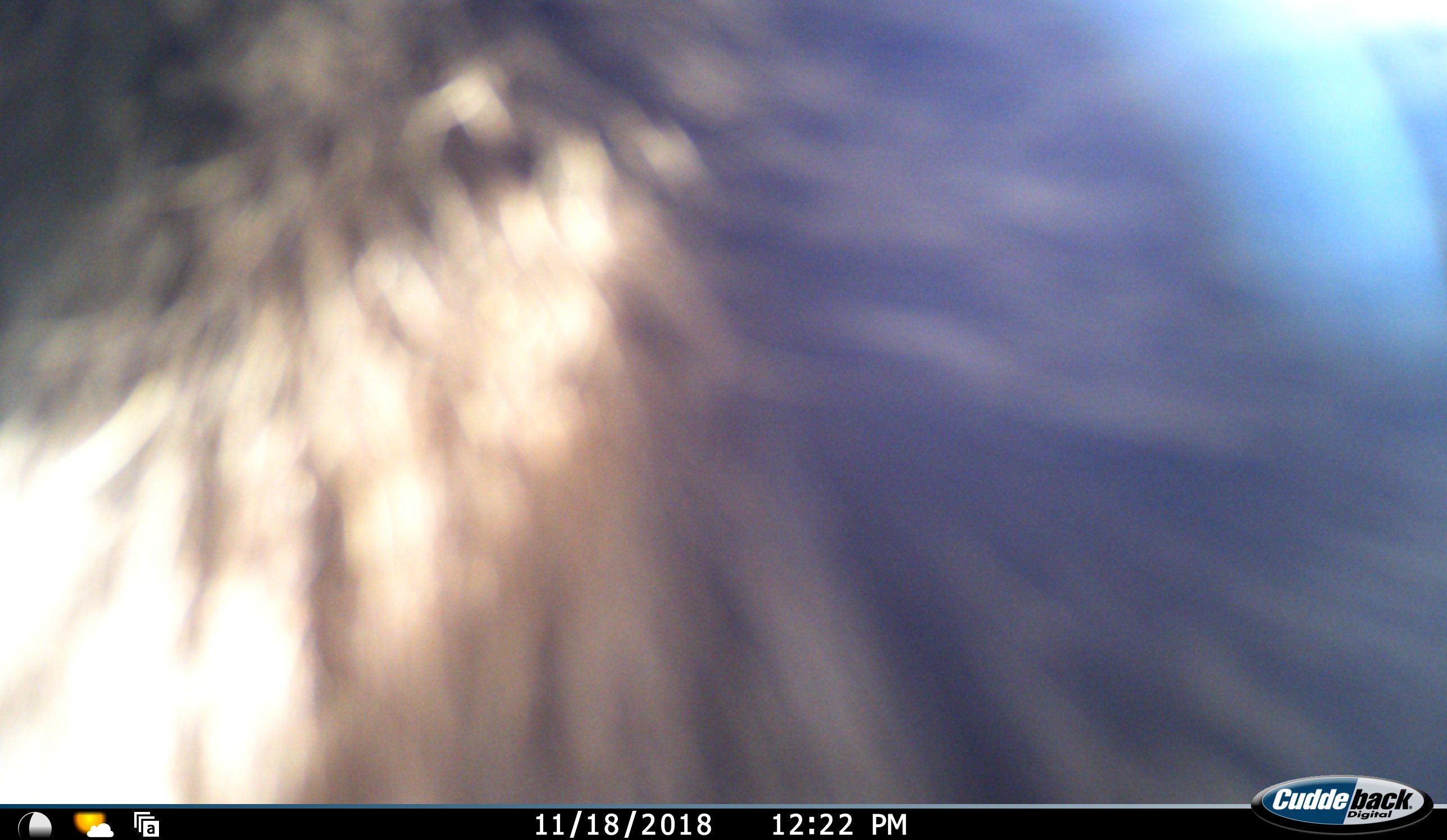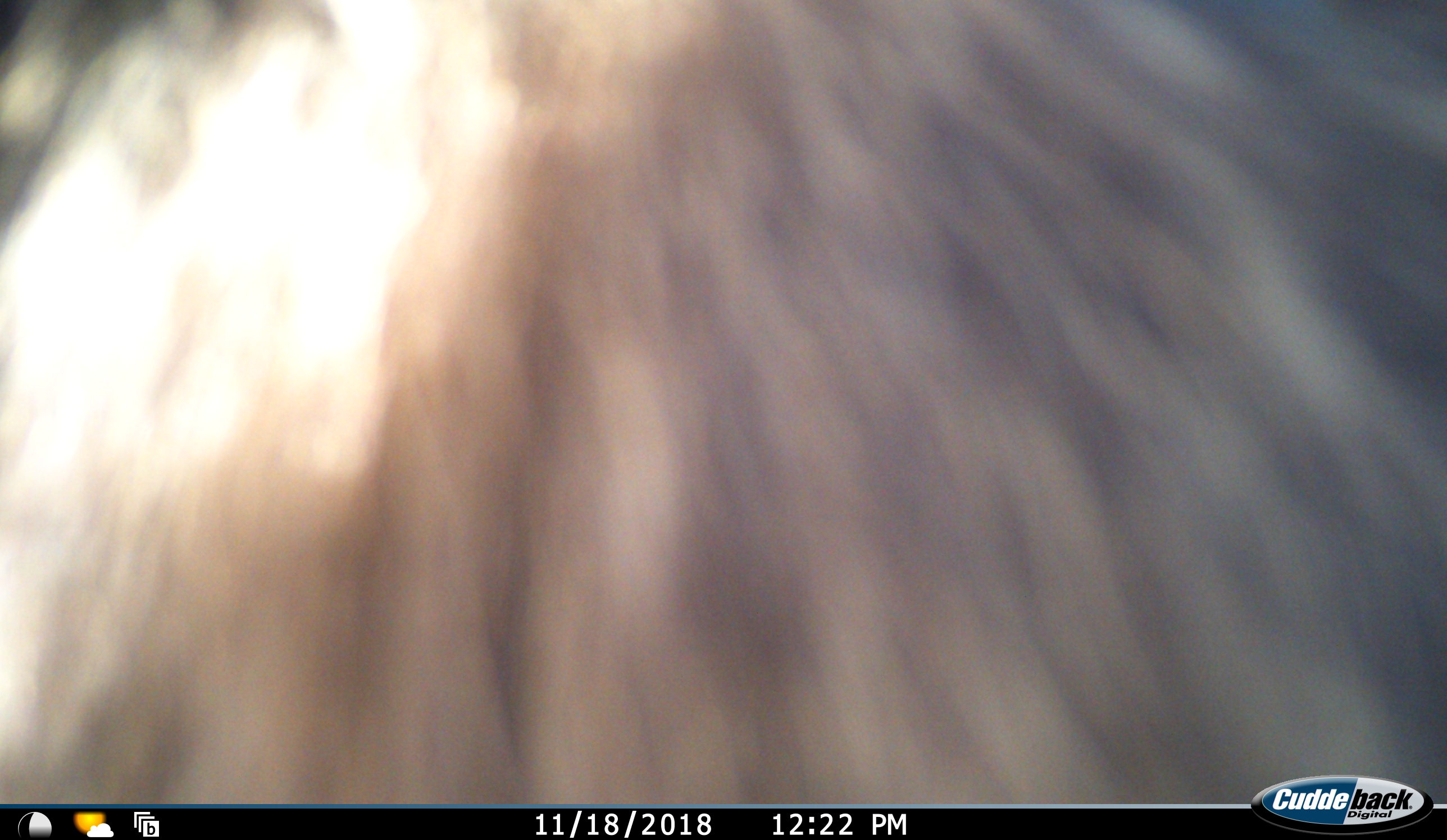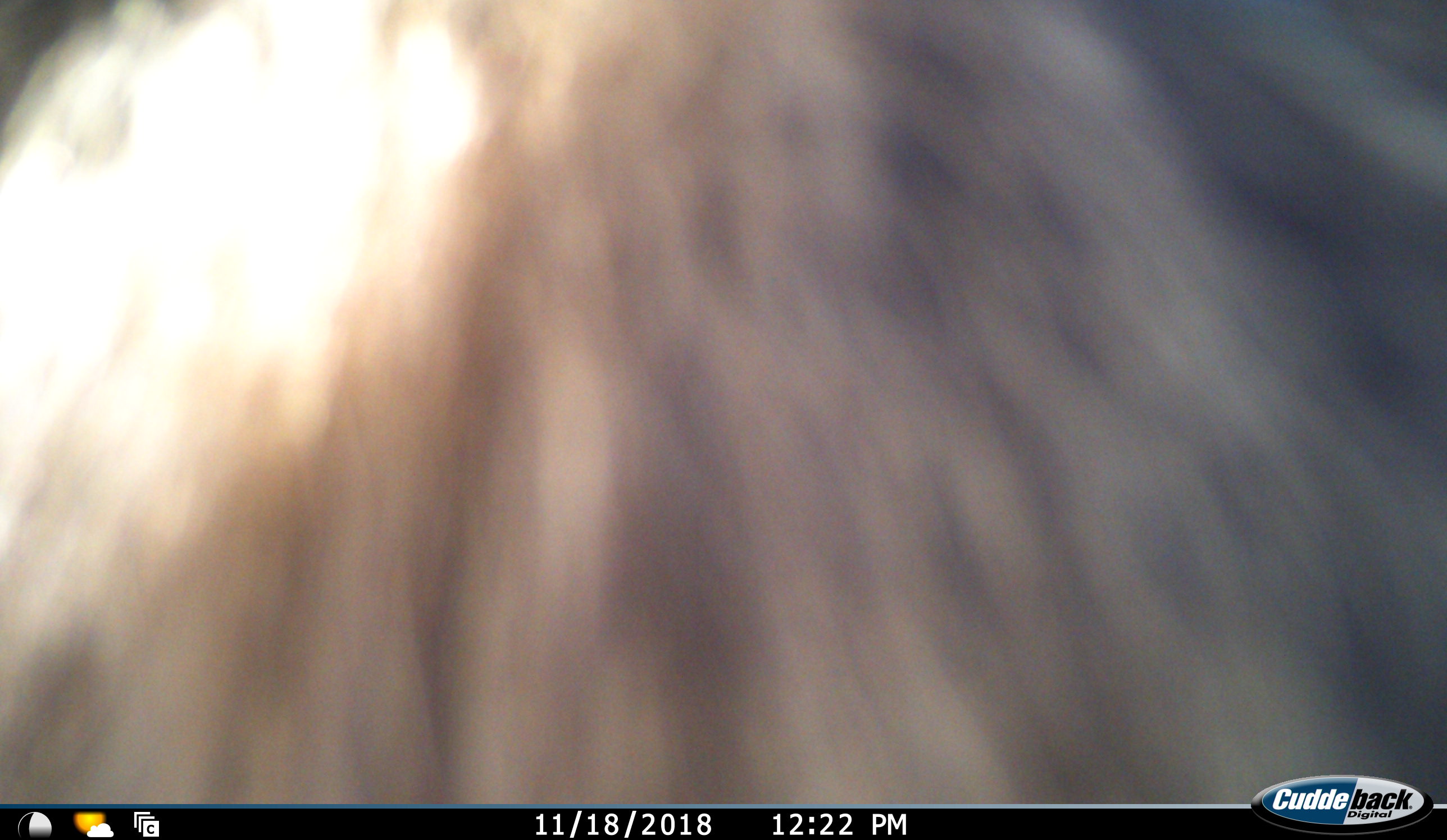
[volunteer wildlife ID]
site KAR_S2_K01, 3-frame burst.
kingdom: Animalia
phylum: Chordata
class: Mammalia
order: Primates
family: Cercopithecidae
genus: Papio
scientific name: Papio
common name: baboon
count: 1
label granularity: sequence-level